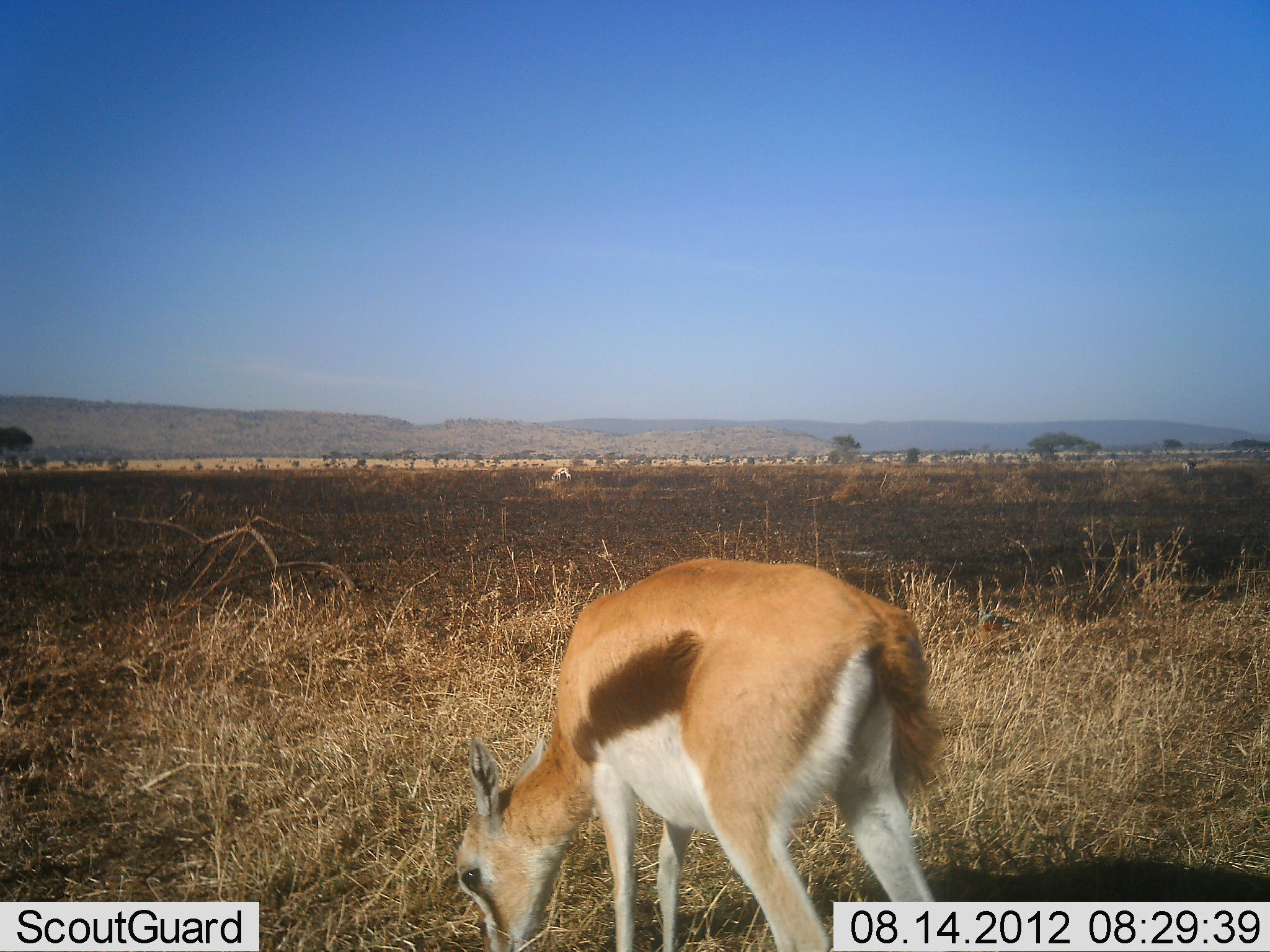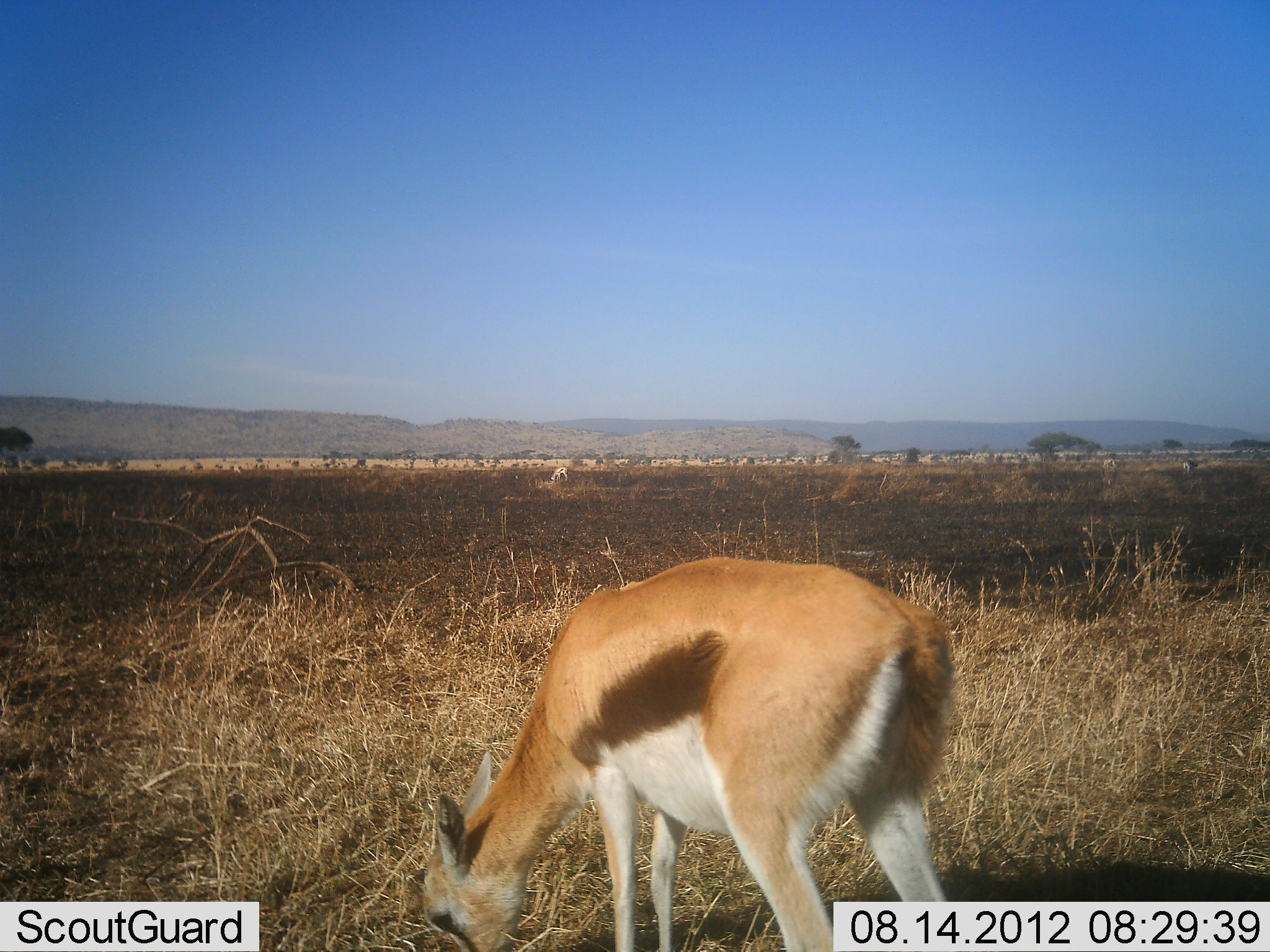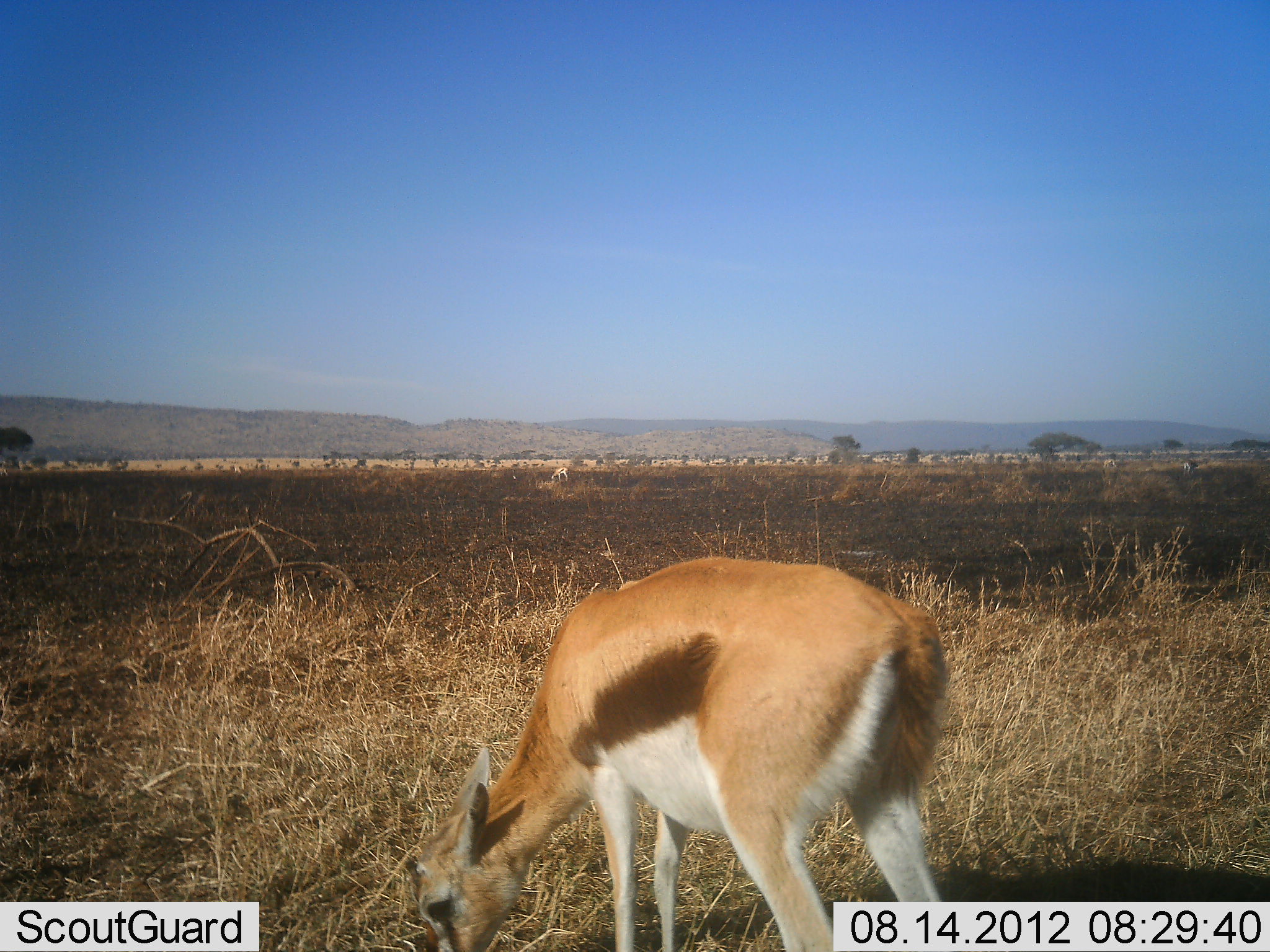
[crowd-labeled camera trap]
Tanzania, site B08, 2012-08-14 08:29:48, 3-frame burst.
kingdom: Animalia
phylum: Chordata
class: Mammalia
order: Artiodactyla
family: Bovidae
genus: Eudorcas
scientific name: Eudorcas thomsonii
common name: thomson's gazelle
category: gazellethomsons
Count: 1.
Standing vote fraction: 0%.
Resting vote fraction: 0%.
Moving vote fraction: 0%.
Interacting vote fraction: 0%.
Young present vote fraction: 10%.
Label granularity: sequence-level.